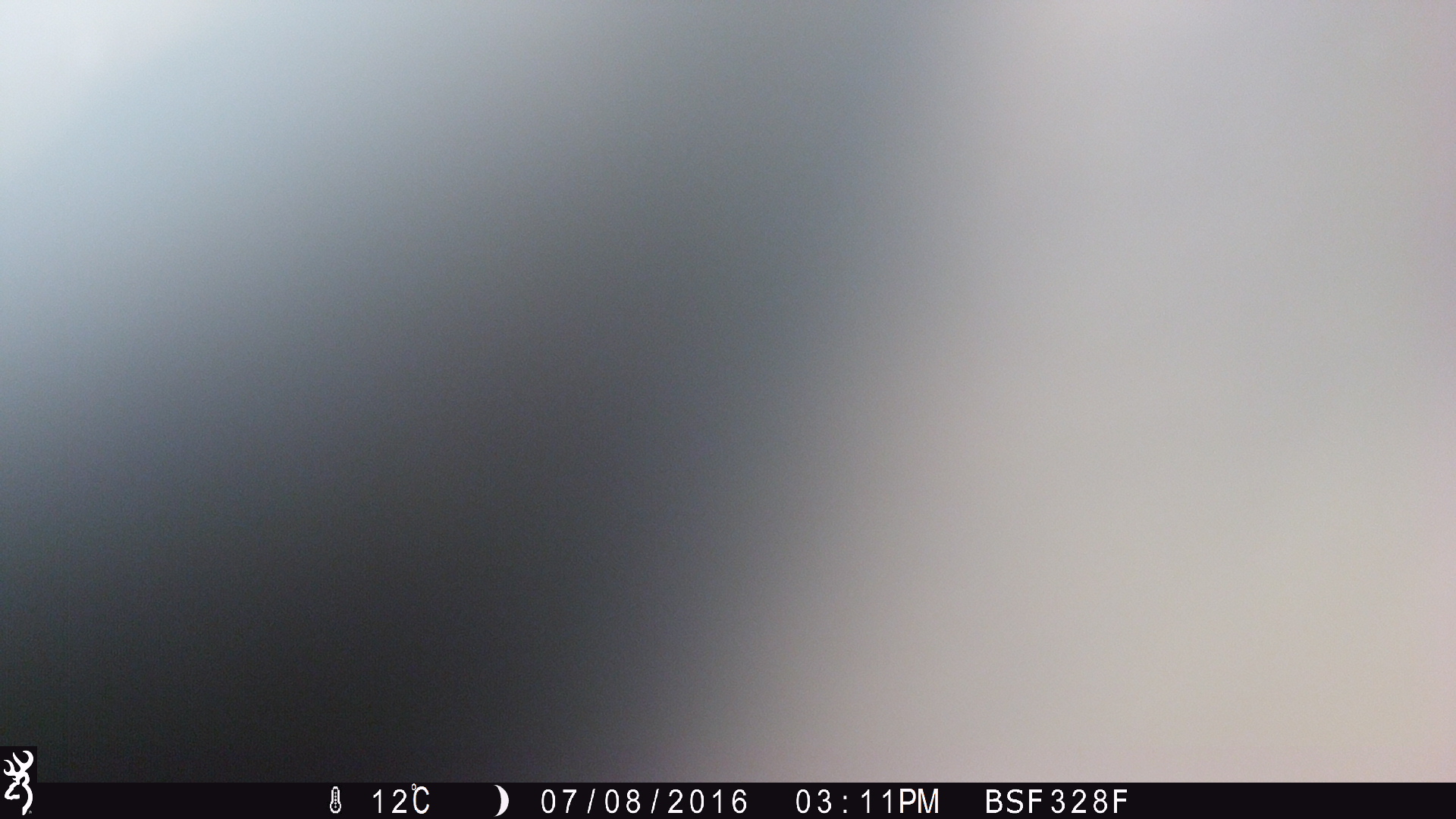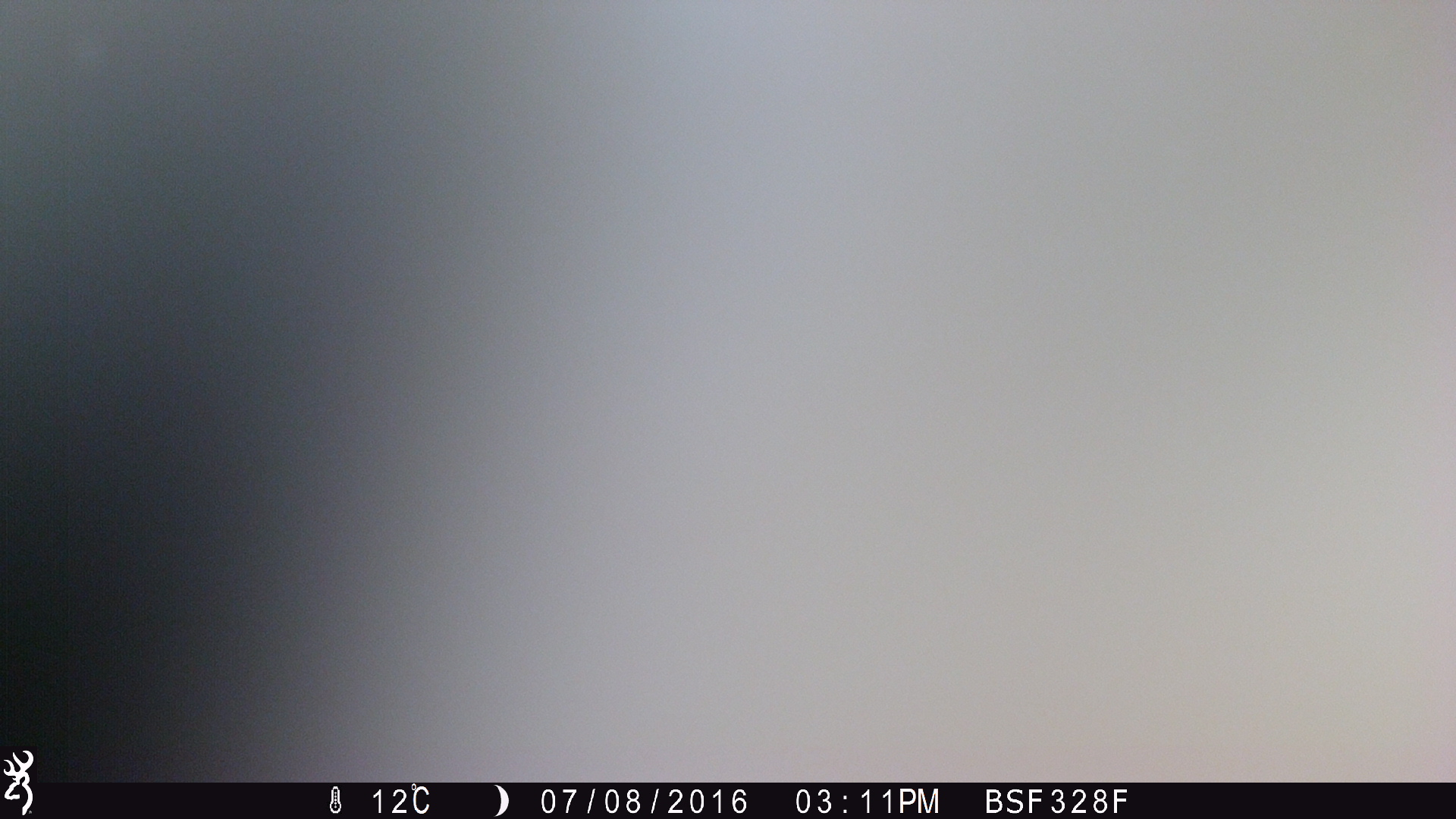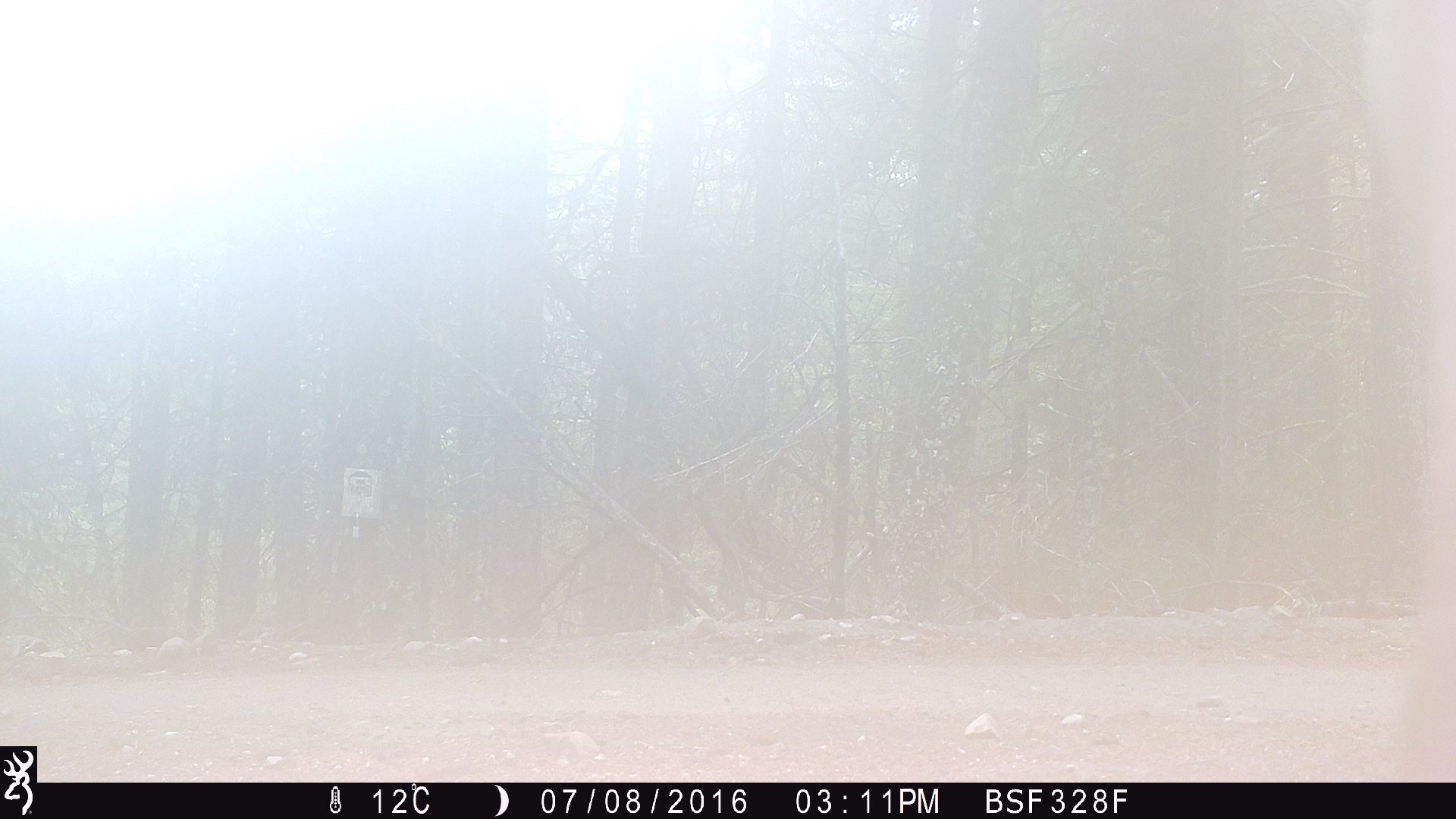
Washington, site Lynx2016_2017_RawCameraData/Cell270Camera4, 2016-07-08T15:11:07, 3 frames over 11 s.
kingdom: Animalia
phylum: Chordata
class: Mammalia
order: Artiodactyla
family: Bovidae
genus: Bos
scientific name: Bos taurus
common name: domestic cattle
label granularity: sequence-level